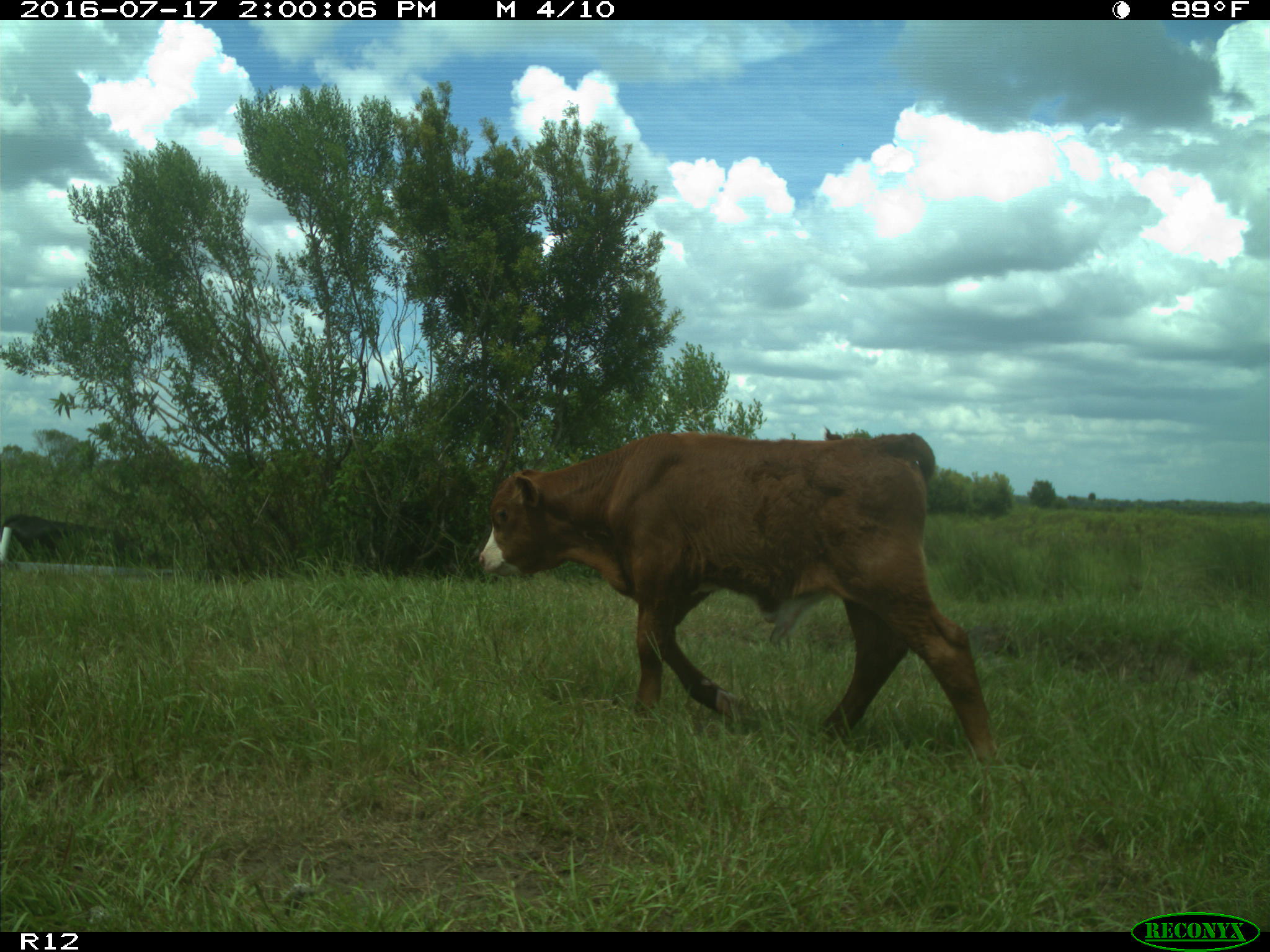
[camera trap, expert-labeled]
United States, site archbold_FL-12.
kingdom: Animalia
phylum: Chordata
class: Mammalia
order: Artiodactyla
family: Bovidae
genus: Bos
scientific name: Bos taurus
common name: domestic cow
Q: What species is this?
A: Bos taurus (domestic cow).